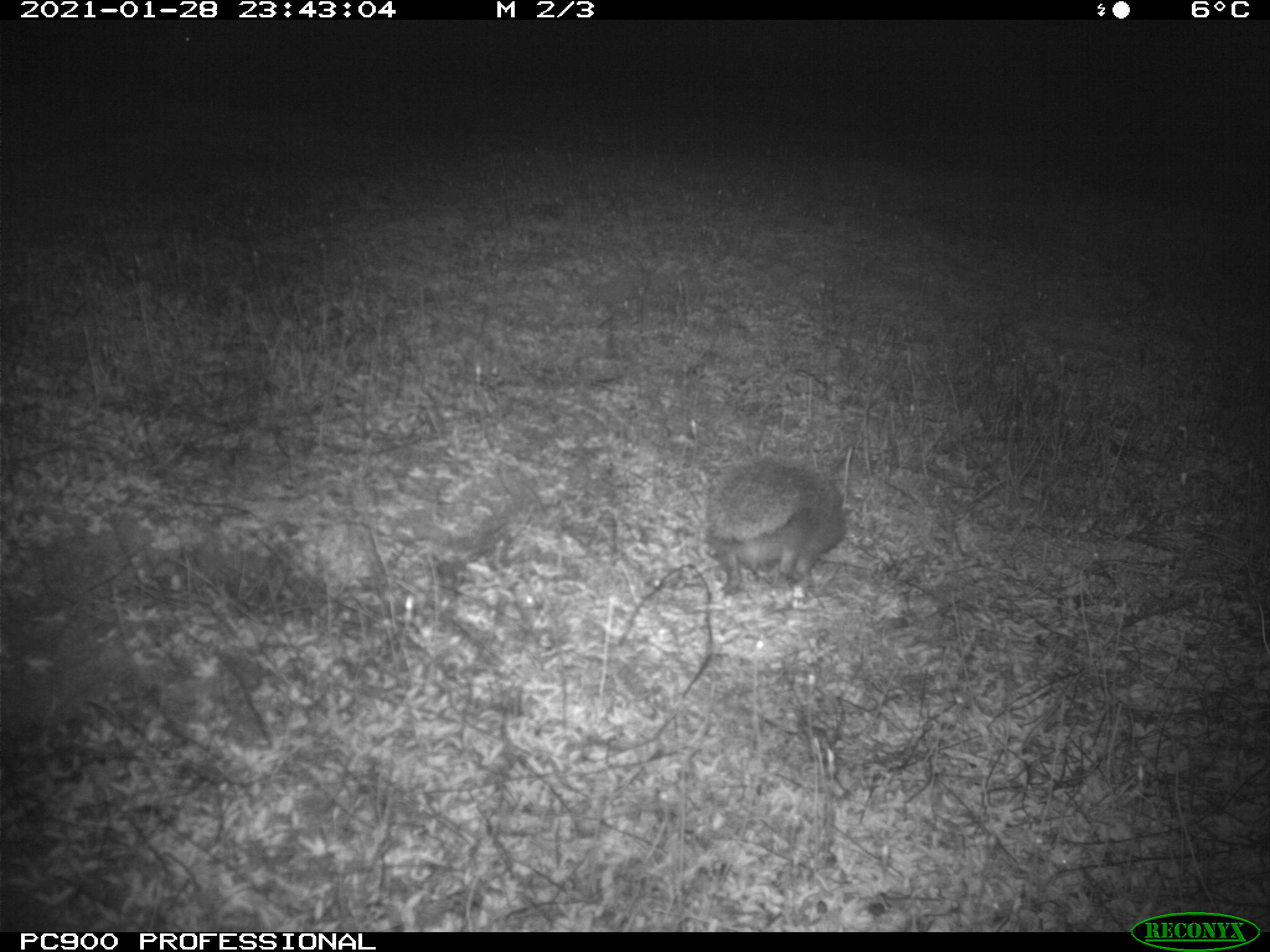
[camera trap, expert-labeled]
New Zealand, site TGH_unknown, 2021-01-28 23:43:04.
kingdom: Animalia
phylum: Chordata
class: Mammalia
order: Eulipotyphla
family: Erinaceidae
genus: Erinaceus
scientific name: Erinaceus europaeus europaeus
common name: european hedgehog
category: hedgehog